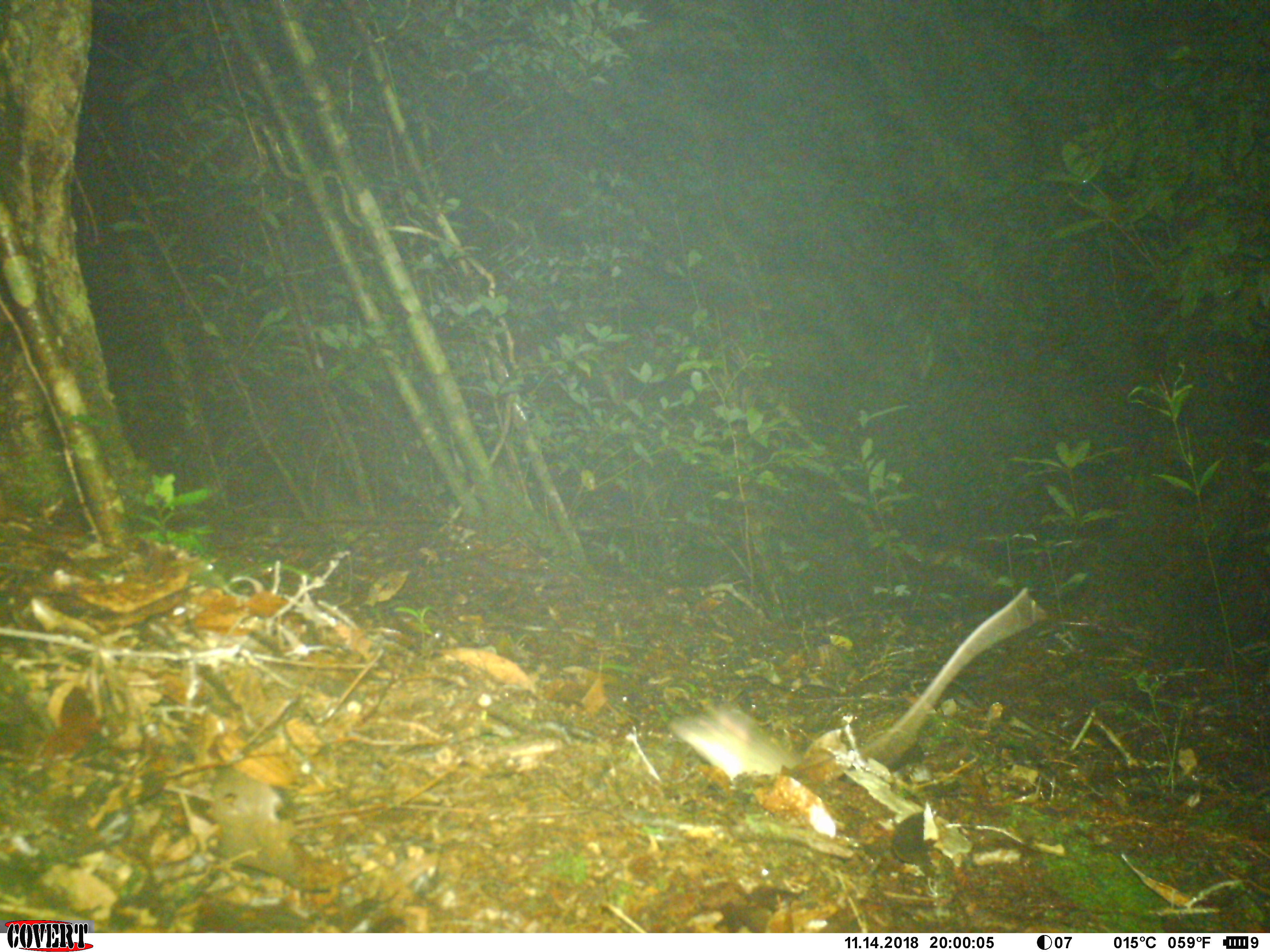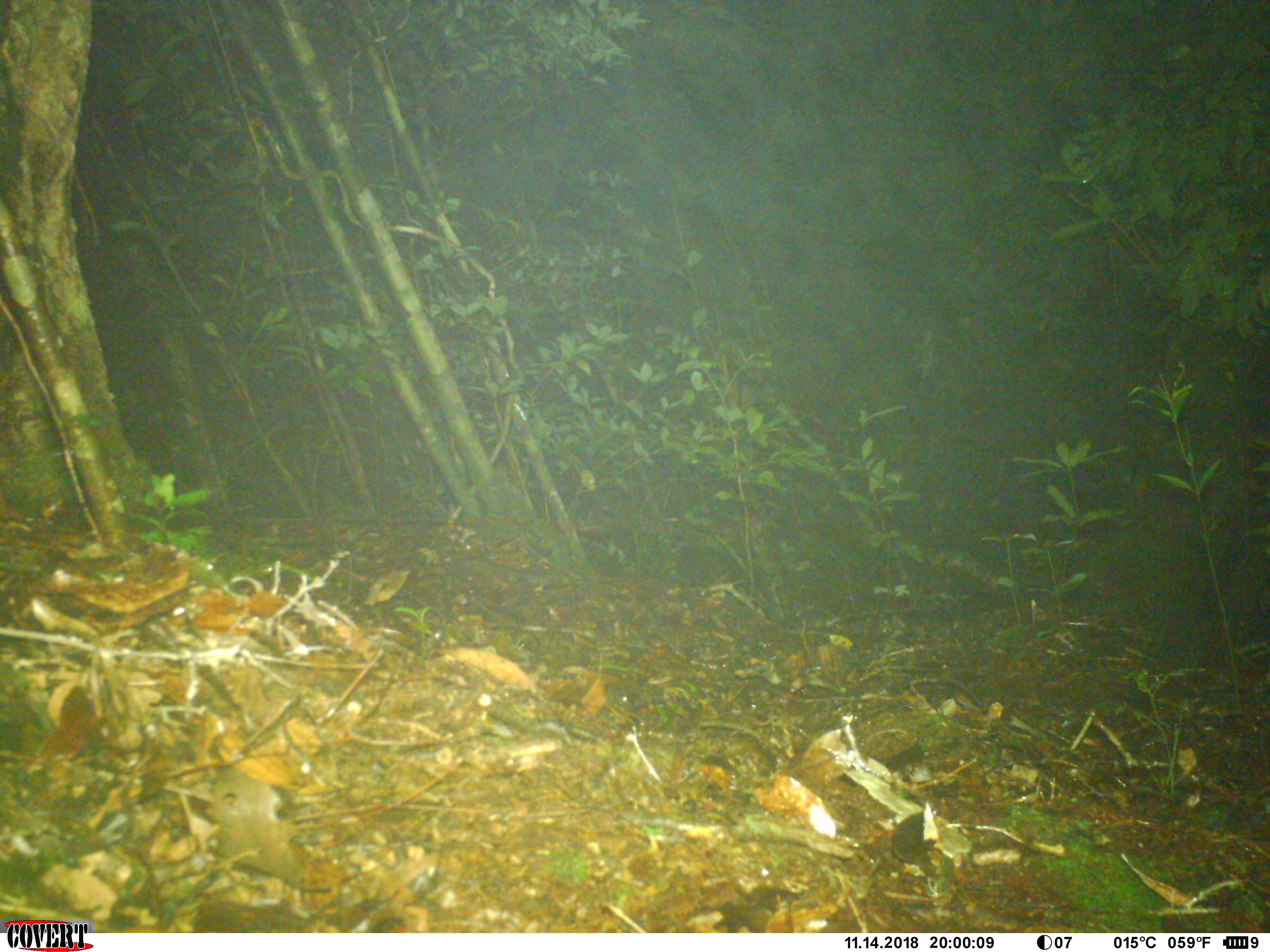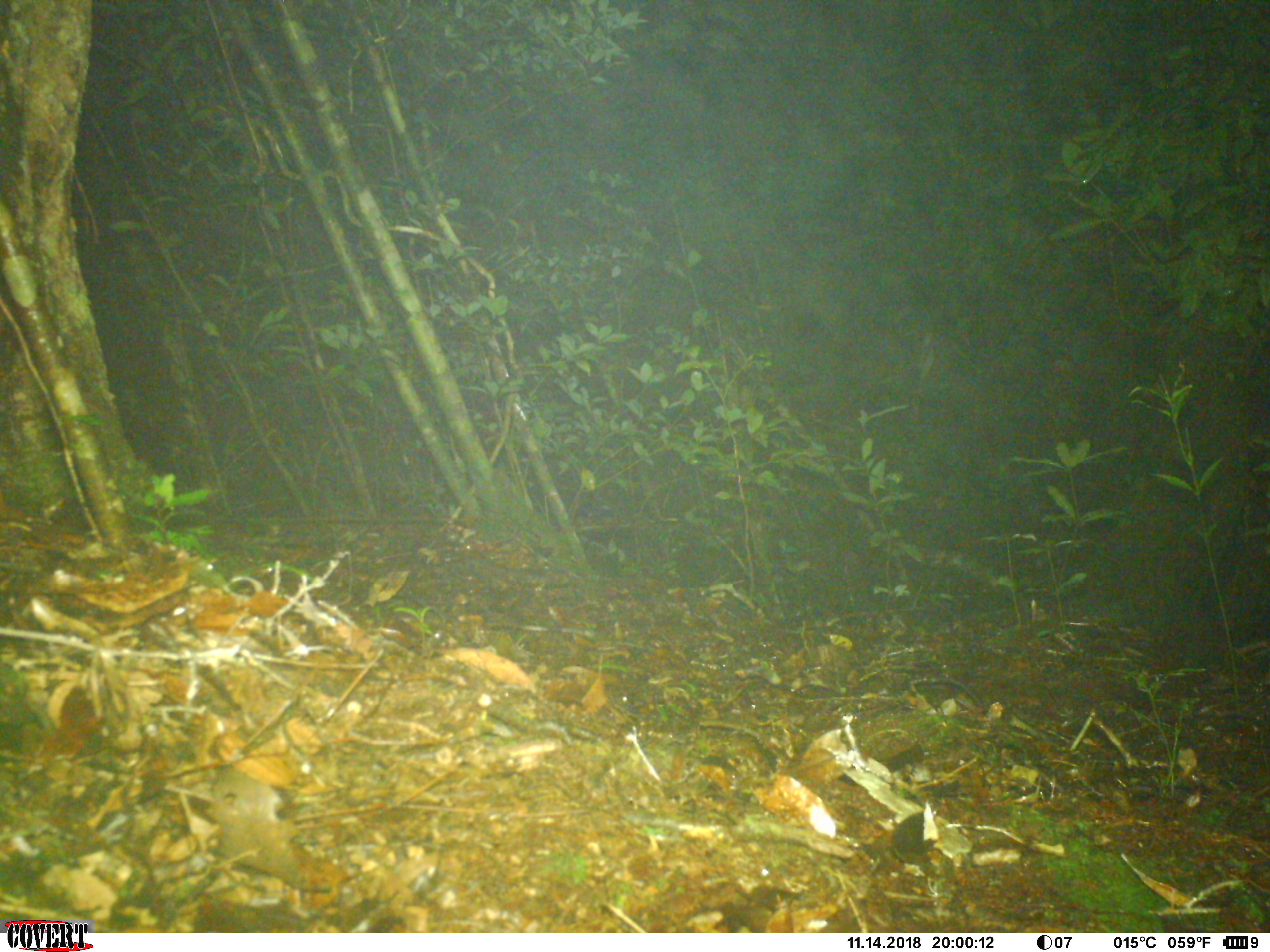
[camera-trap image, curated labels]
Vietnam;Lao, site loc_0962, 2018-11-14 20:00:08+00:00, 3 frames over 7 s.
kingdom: Animalia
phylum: Chordata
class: Mammalia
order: Rodentia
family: Muridae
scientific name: Muridae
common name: old-world mice and rats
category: unidentified murid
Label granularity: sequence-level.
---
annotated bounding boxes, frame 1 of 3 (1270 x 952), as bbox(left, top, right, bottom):
unidentified murid: bbox(669, 586, 1049, 778)